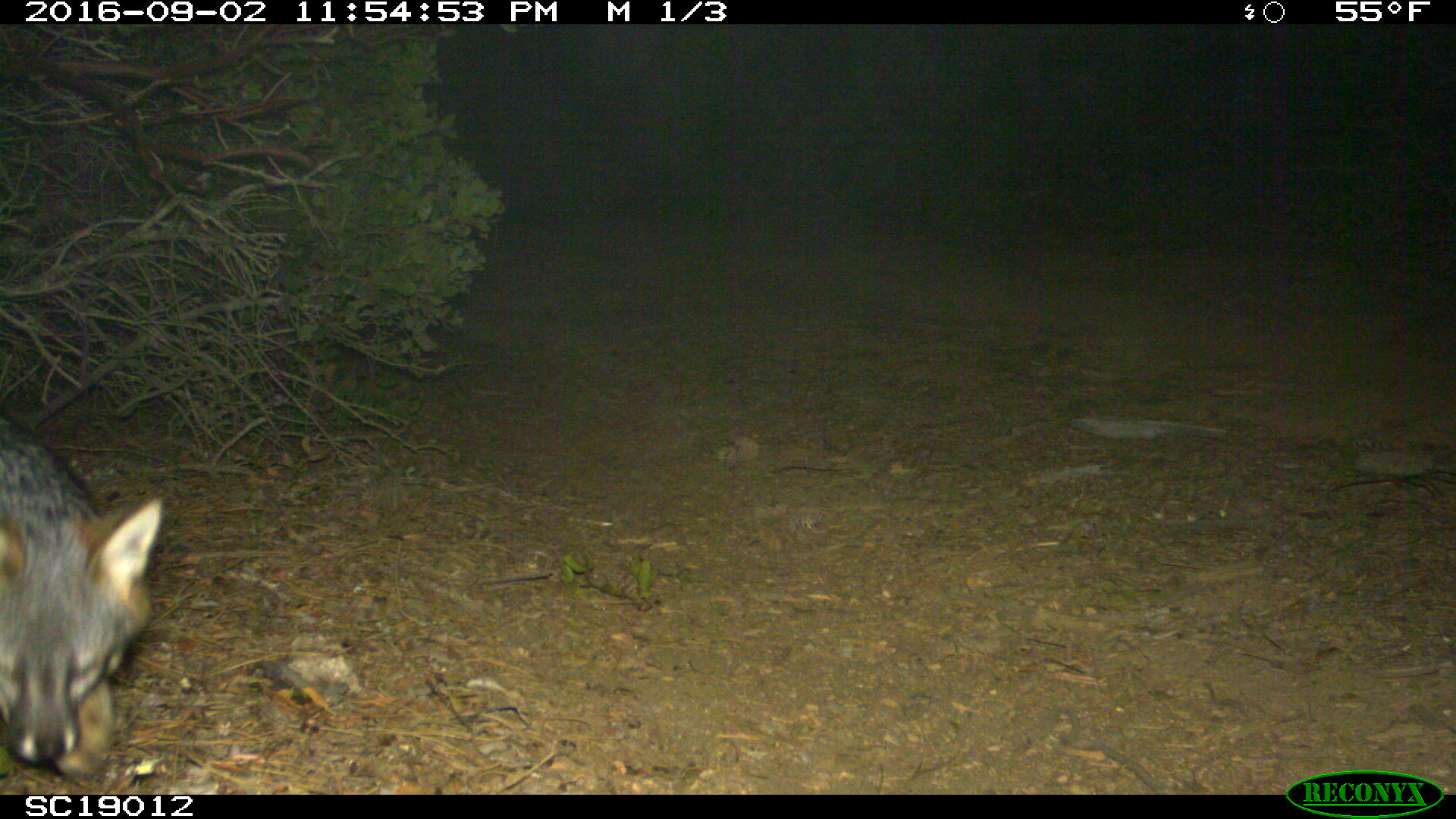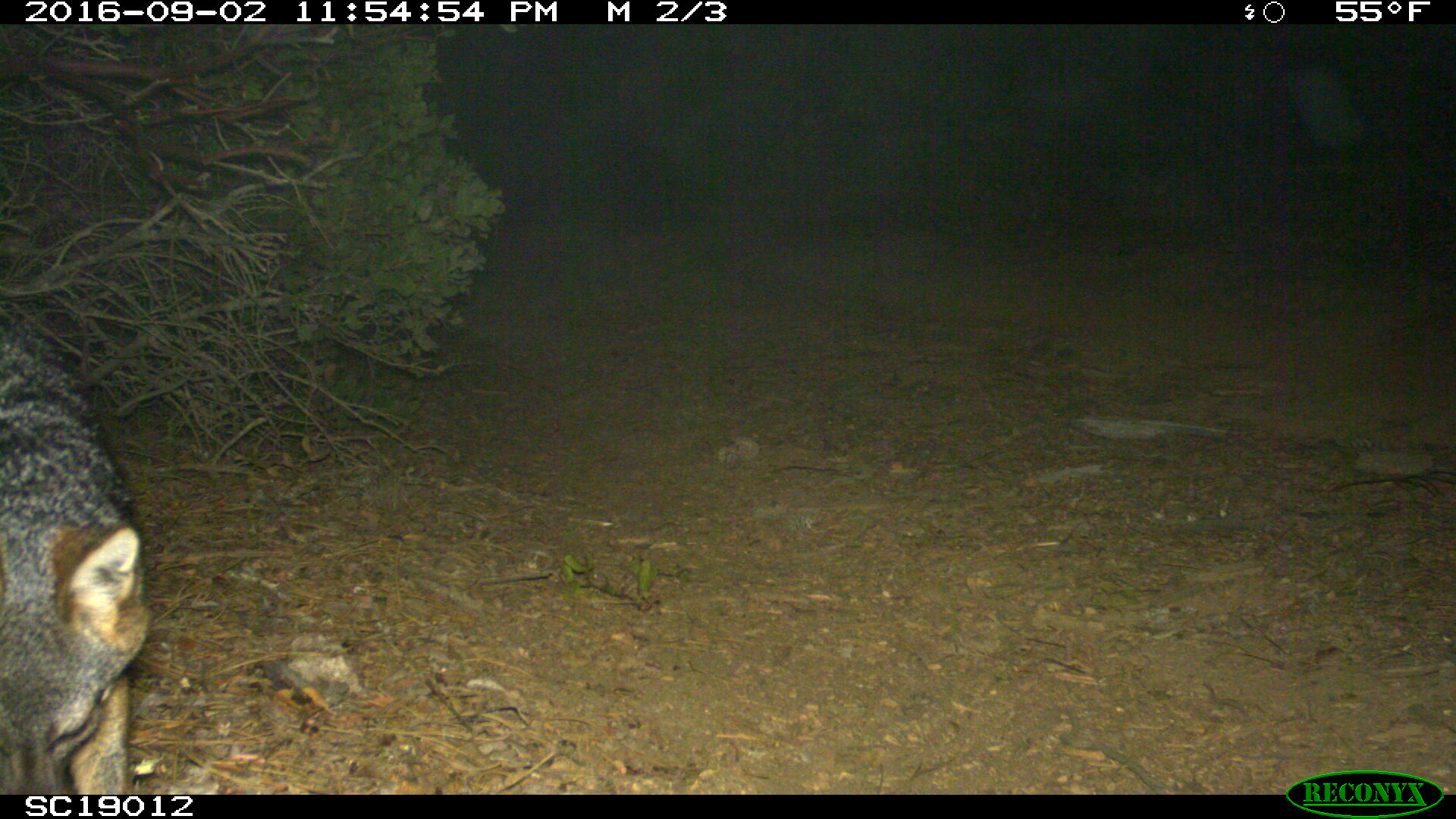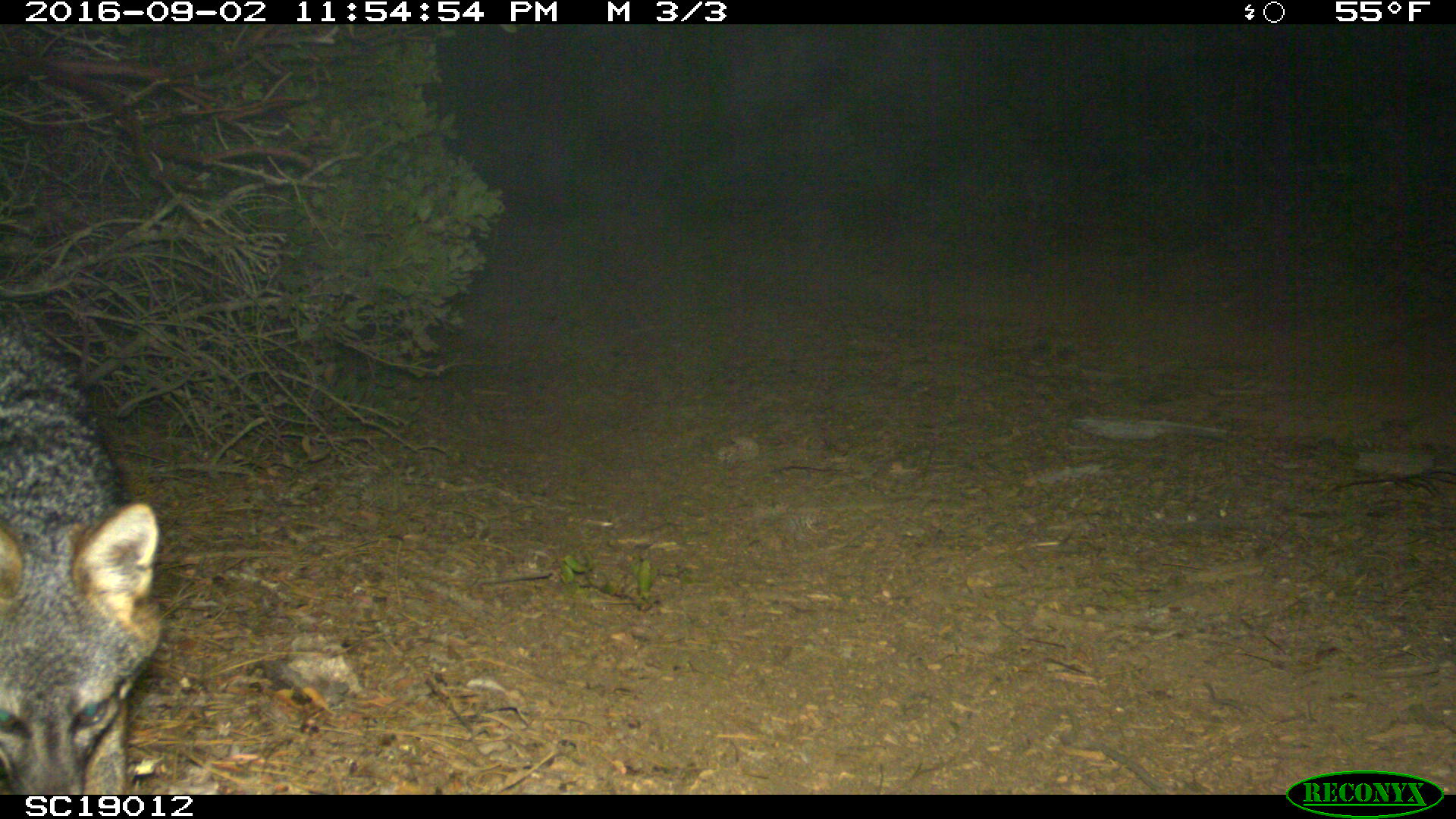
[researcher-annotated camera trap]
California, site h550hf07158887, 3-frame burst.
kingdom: Animalia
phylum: Chordata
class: Mammalia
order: Carnivora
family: Canidae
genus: Urocyon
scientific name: Urocyon littoralis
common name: island fox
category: fox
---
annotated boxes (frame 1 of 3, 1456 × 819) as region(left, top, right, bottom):
fox: region(0, 414, 163, 788)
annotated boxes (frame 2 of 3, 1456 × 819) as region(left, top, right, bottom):
fox: region(0, 329, 149, 796)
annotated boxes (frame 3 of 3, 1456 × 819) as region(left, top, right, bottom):
fox: region(0, 298, 164, 795)